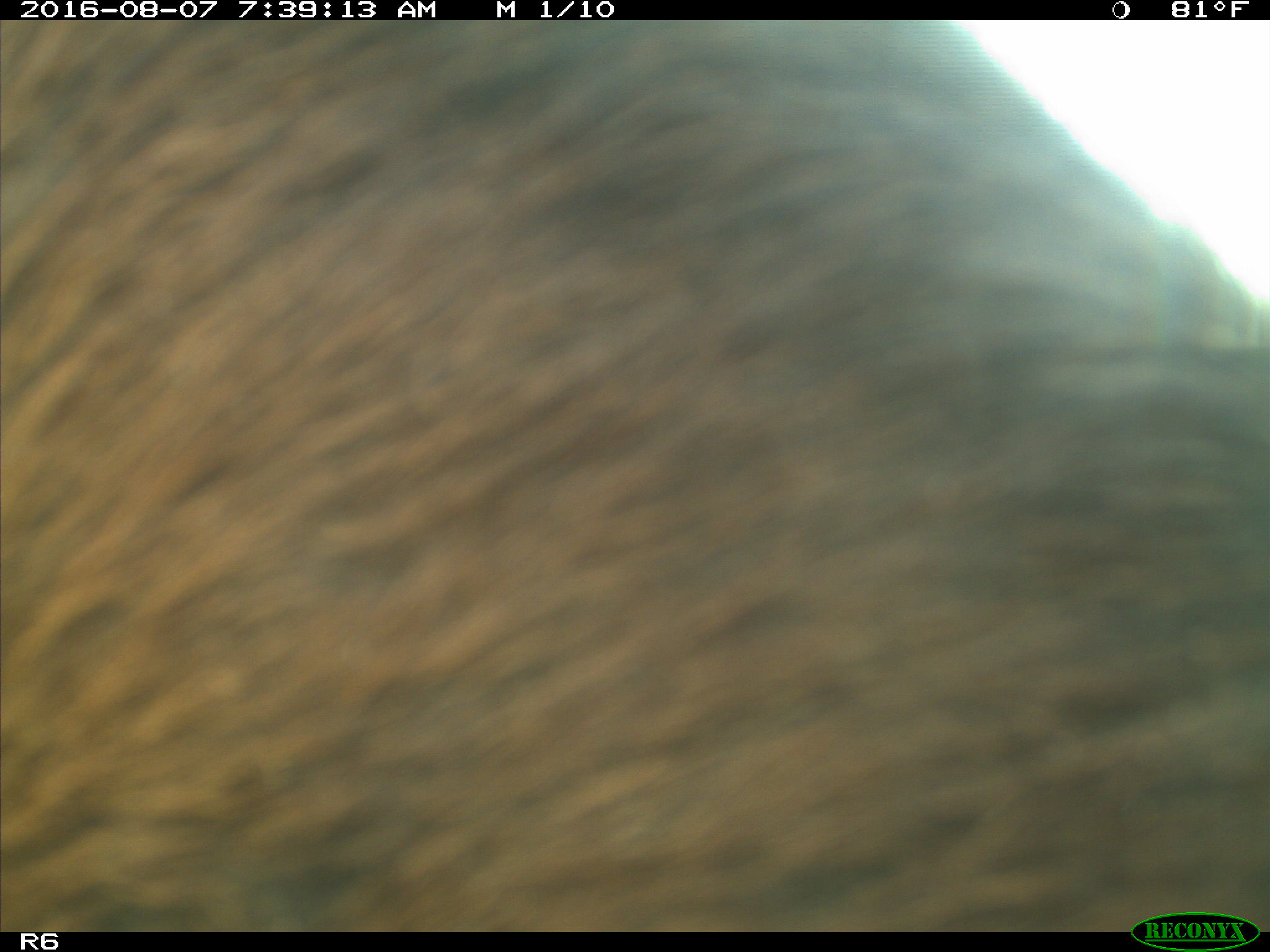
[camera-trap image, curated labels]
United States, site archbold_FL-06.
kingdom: Animalia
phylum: Chordata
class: Mammalia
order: Artiodactyla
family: Bovidae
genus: Bos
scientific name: Bos taurus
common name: domestic cow